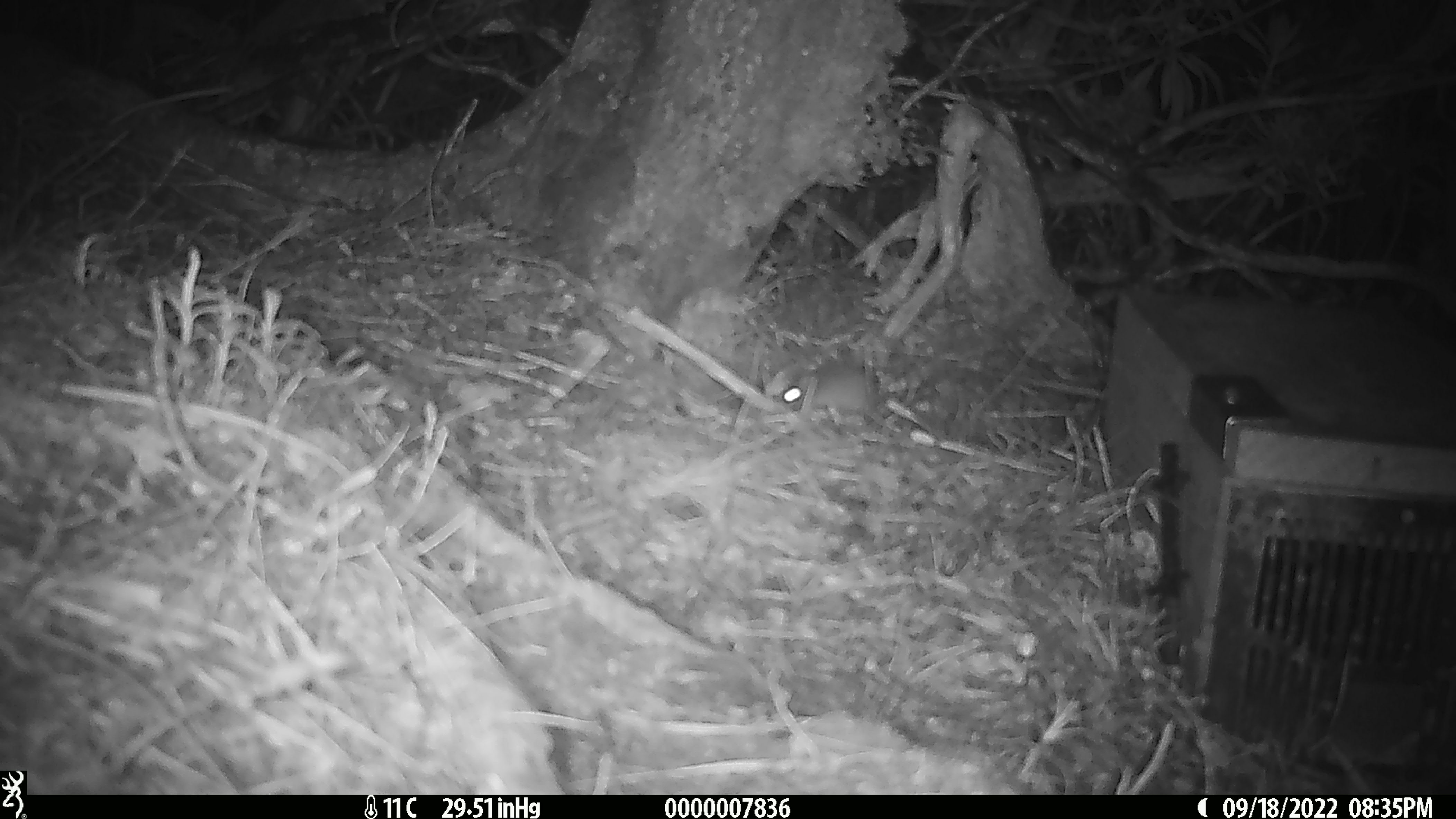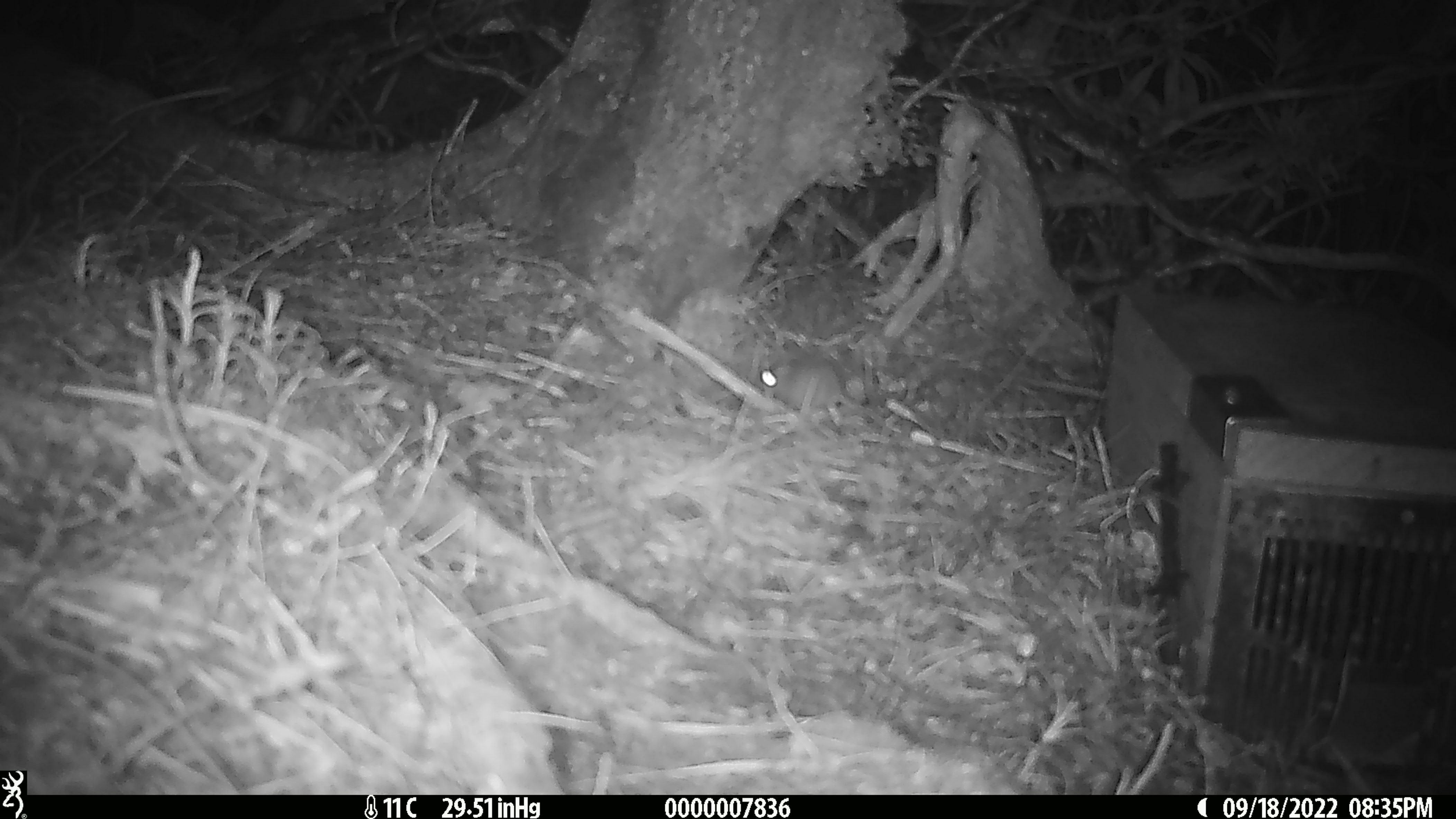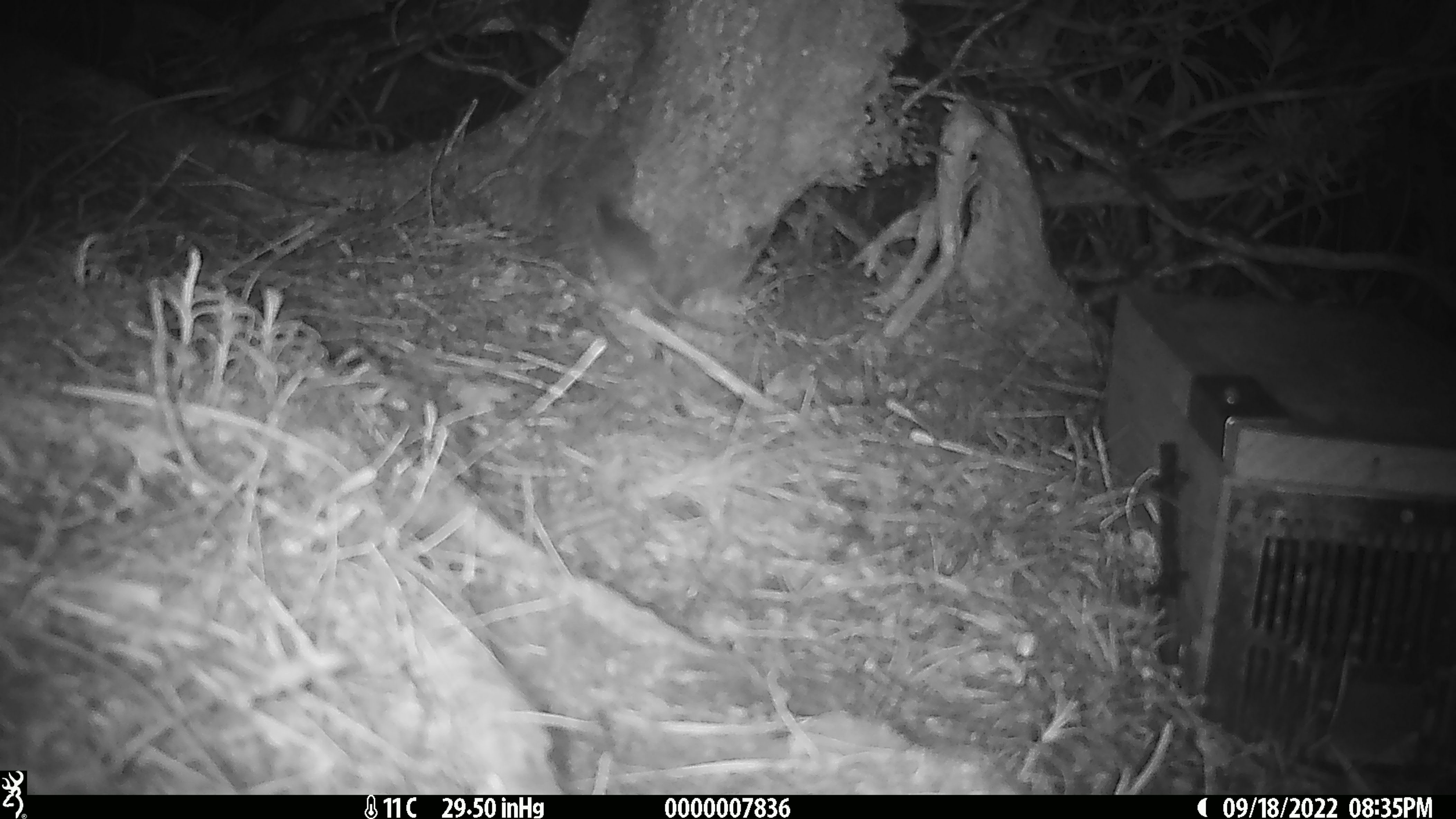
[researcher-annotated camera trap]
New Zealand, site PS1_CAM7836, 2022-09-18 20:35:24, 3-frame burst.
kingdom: Animalia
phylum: Chordata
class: Mammalia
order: Rodentia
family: Muridae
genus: Mus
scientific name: Mus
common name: mouse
Mouse (Mus).